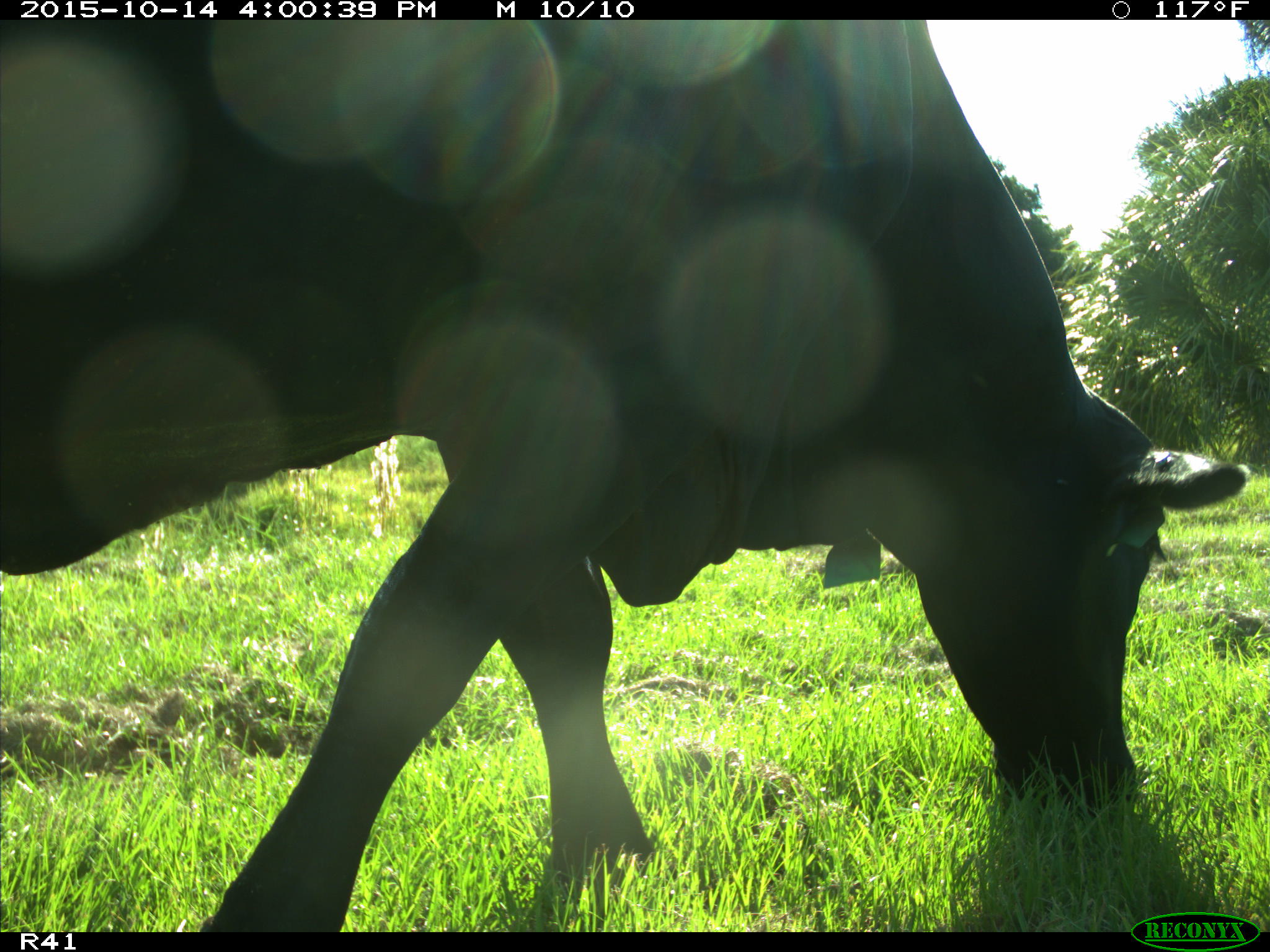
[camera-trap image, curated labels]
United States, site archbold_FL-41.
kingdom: Animalia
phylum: Chordata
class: Mammalia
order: Artiodactyla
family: Bovidae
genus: Bos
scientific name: Bos taurus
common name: domestic cow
Bos taurus (domestic cow).